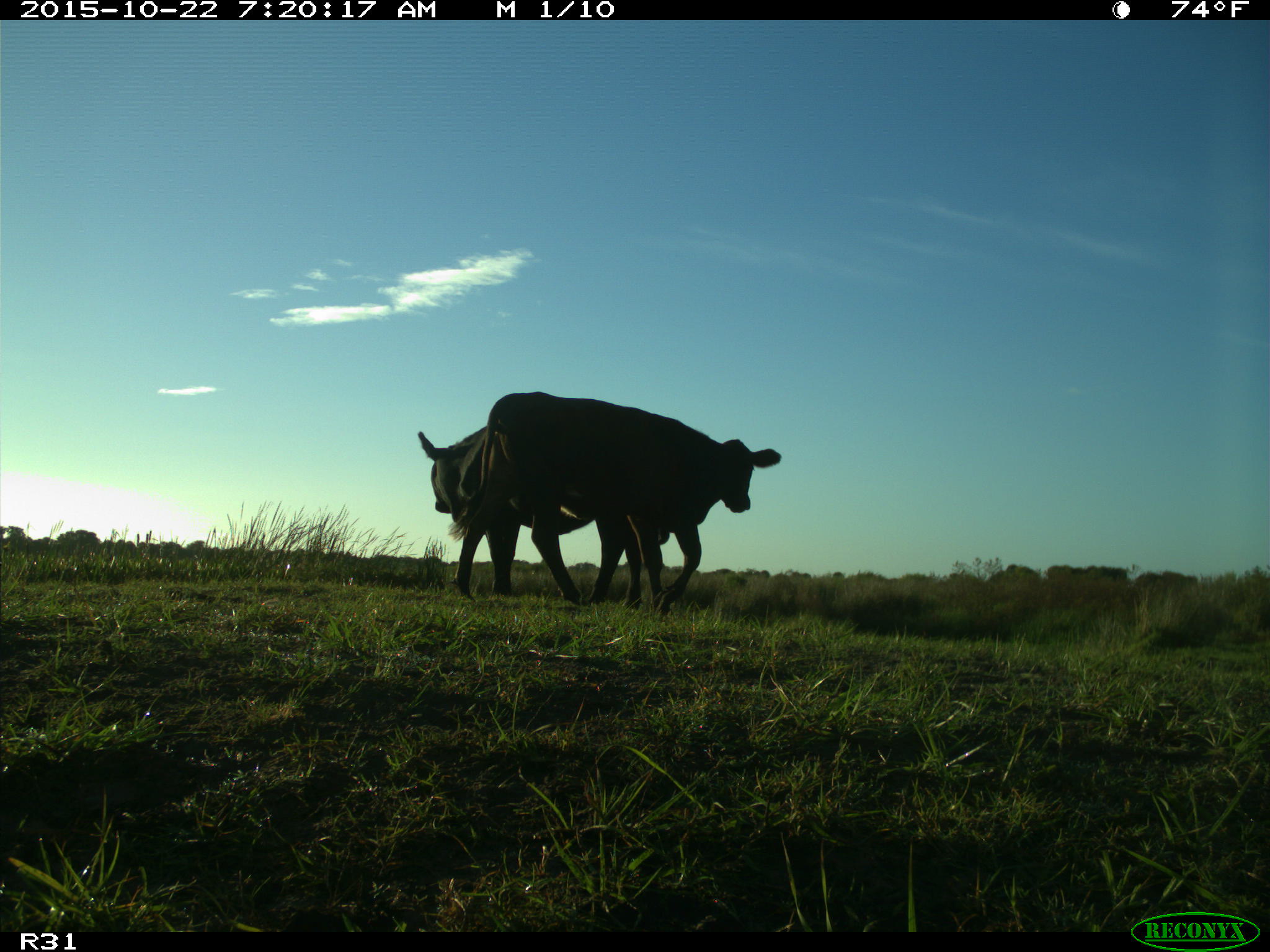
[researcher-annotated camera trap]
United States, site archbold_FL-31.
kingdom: Animalia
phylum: Chordata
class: Mammalia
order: Artiodactyla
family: Bovidae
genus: Bos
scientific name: Bos taurus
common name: domestic cow